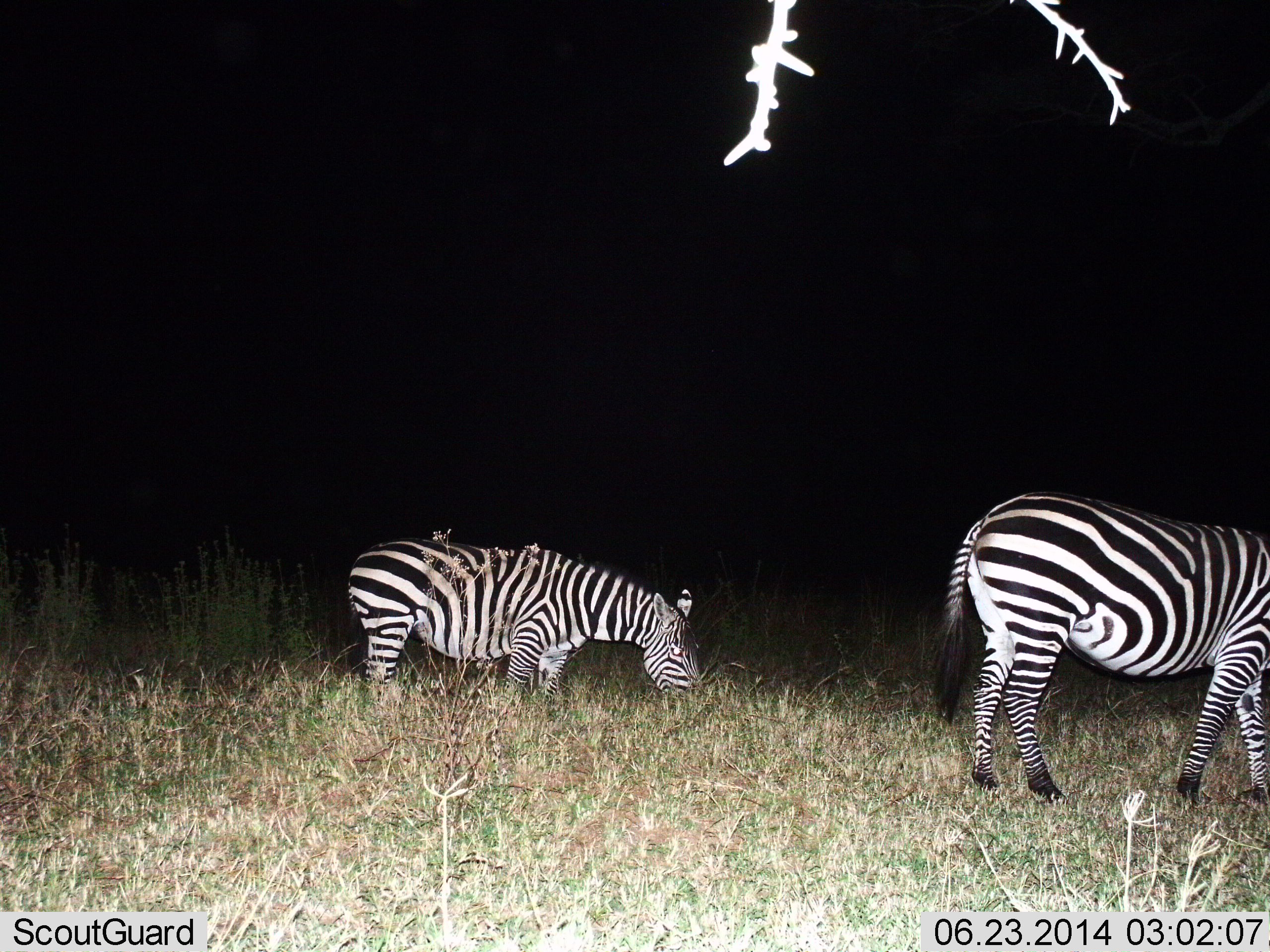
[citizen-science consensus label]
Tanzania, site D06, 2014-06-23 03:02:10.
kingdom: Animalia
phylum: Chordata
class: Mammalia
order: Perissodactyla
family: Equidae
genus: Equus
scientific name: Equus quagga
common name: plains zebra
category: zebra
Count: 2.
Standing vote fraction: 20%.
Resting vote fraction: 0%.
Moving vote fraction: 10%.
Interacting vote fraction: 0%.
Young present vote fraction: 0%.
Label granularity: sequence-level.